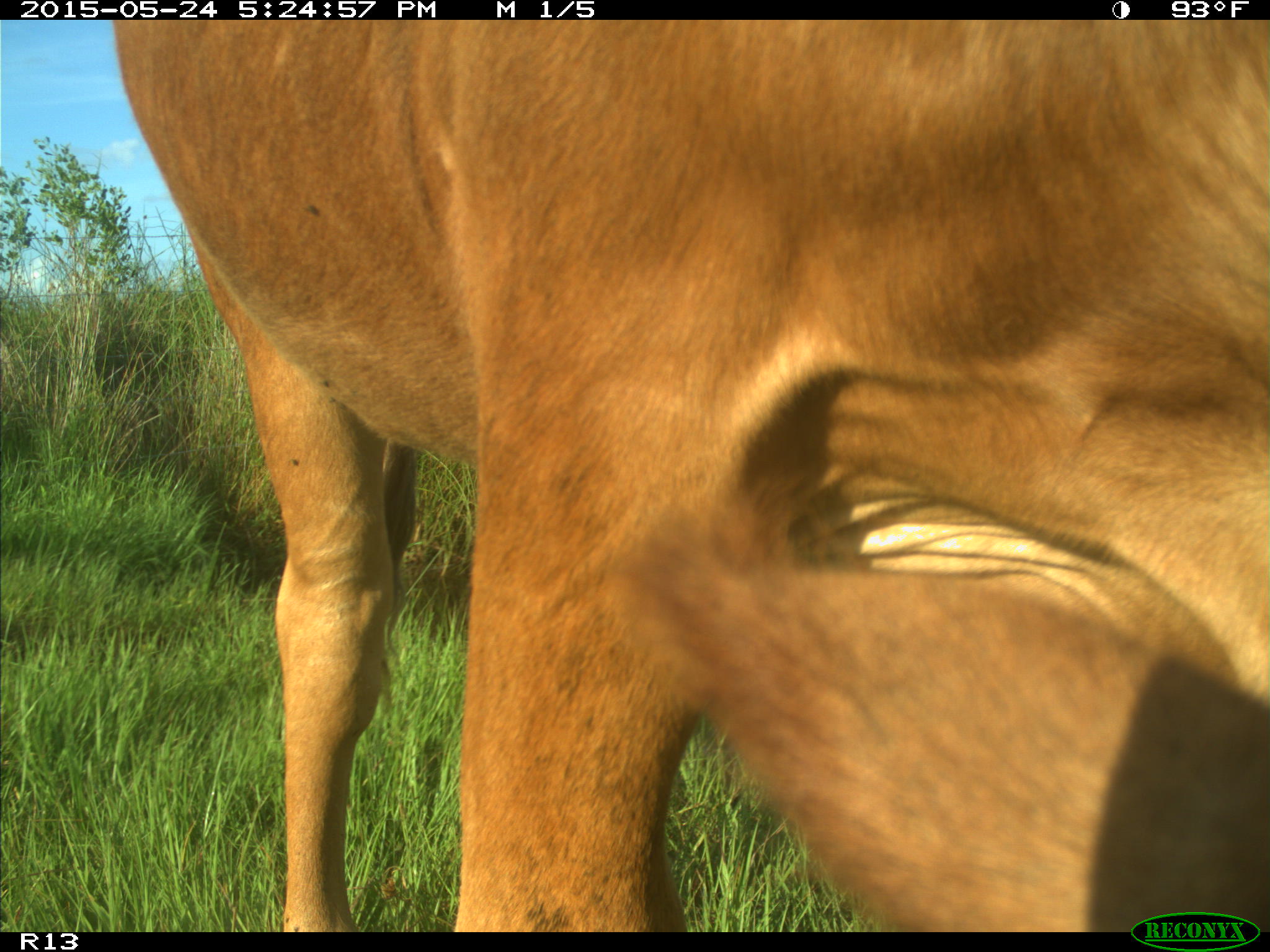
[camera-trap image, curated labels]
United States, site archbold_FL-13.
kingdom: Animalia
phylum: Chordata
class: Mammalia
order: Artiodactyla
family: Bovidae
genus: Bos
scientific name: Bos taurus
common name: domestic cow